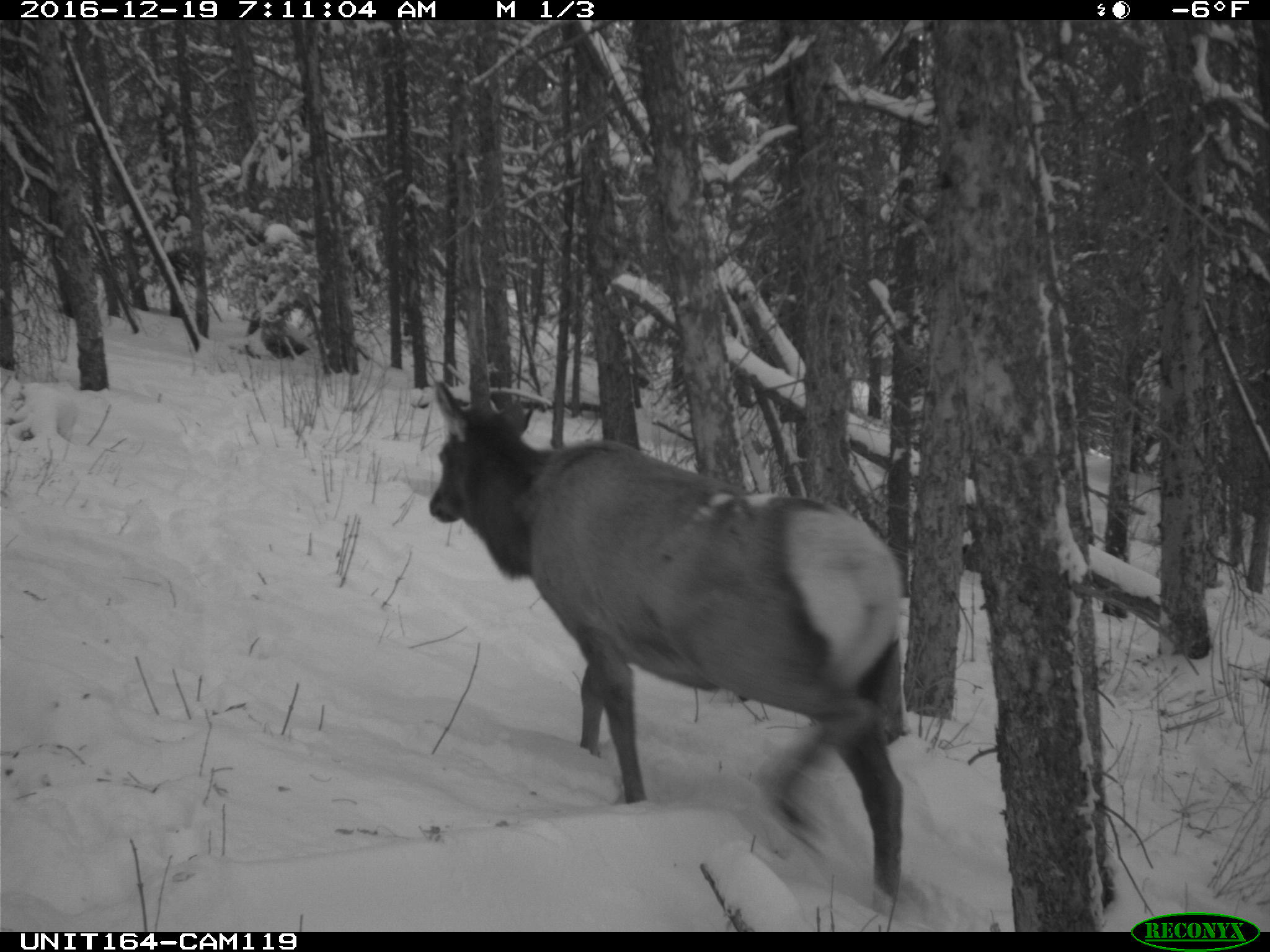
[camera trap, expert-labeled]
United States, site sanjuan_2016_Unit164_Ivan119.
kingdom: Animalia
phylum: Chordata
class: Mammalia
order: Artiodactyla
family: Cervidae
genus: Cervus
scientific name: Cervus elaphus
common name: red deer